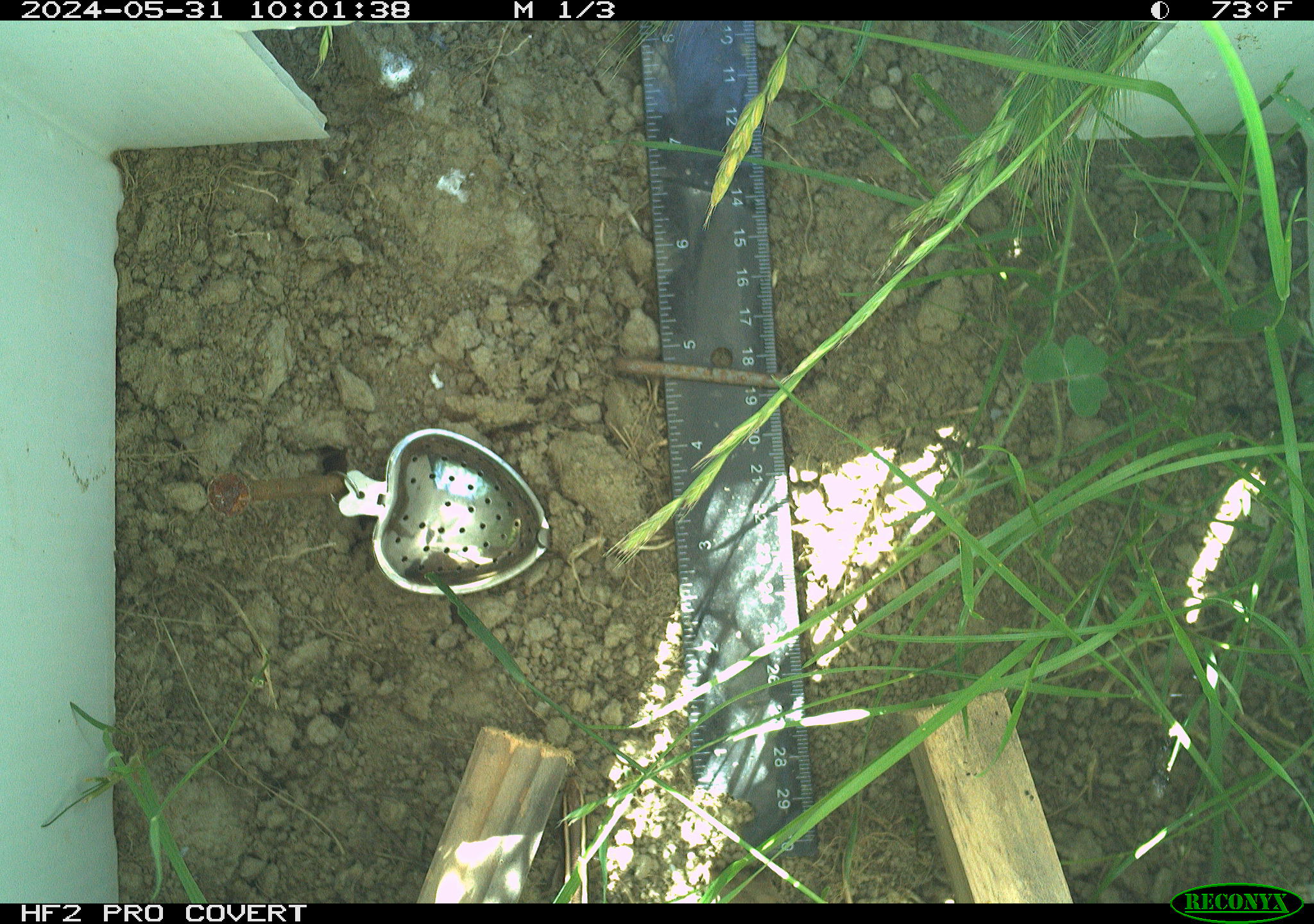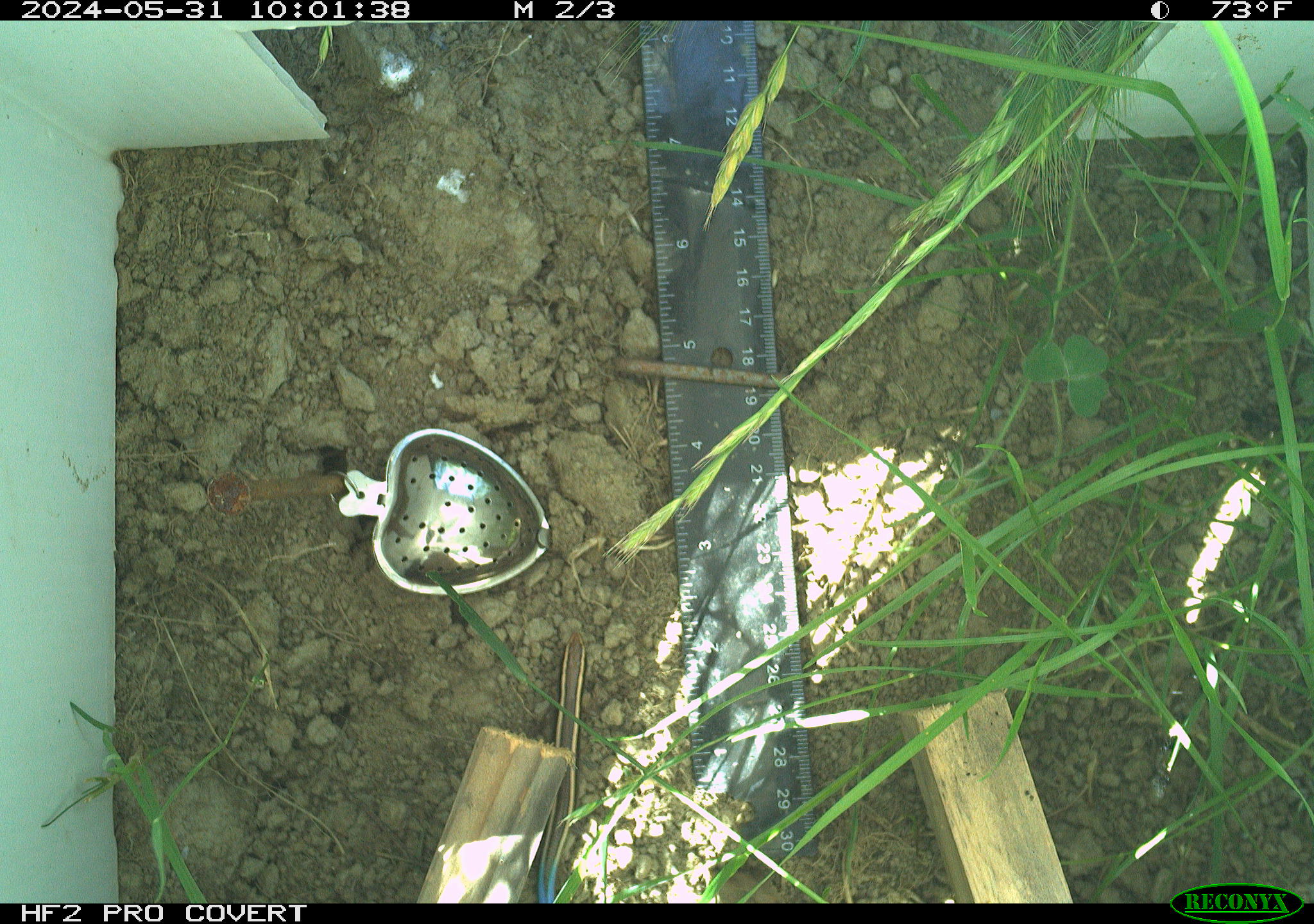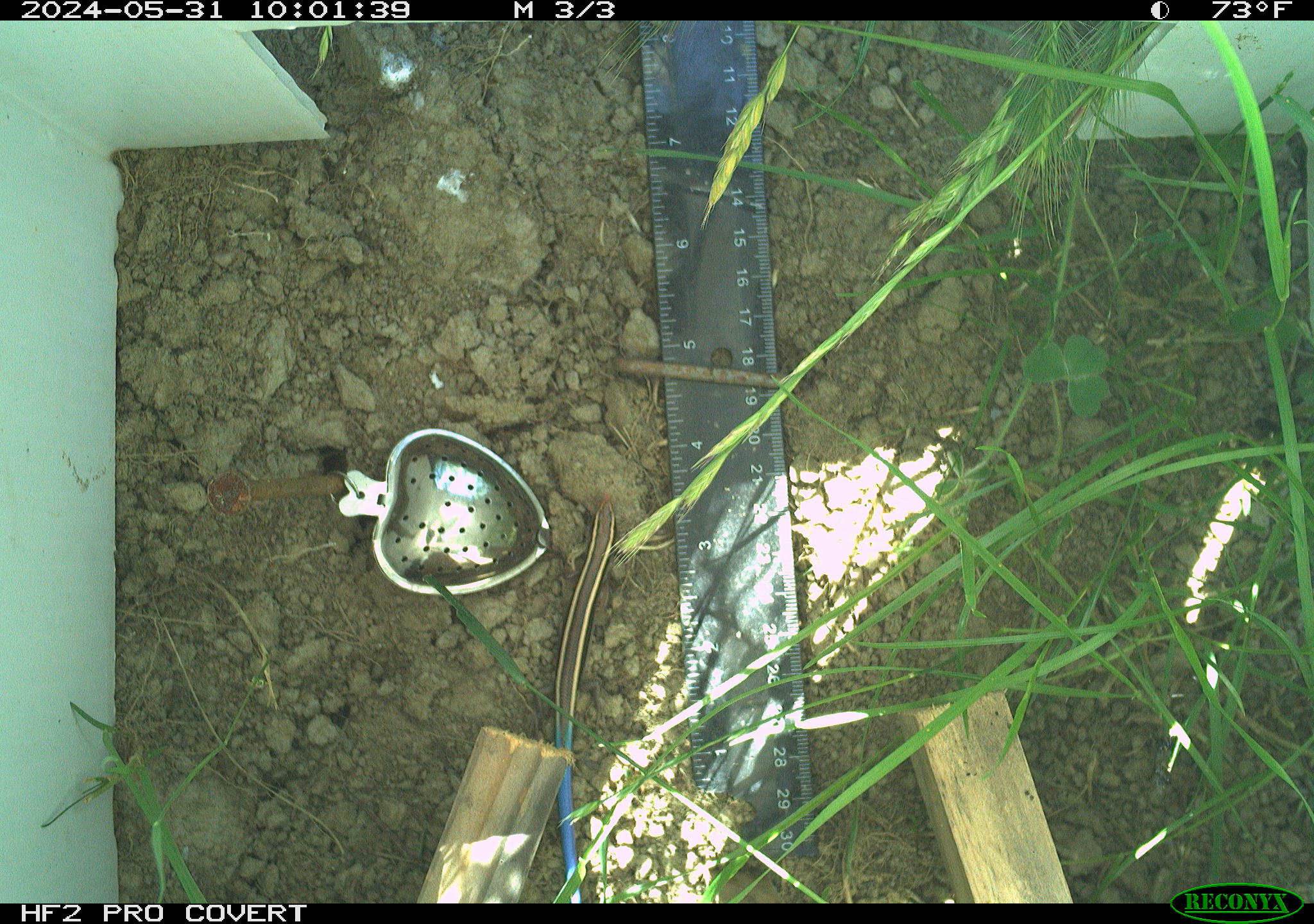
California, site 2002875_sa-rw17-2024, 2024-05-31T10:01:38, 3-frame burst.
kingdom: Animalia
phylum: Chordata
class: Reptilia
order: Squamata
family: Scincidae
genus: Plestiodon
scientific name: Plestiodon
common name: blue-tailed skinks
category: plestiodon species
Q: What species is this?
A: Plestiodon species (blue-tailed skinks) (Plestiodon).